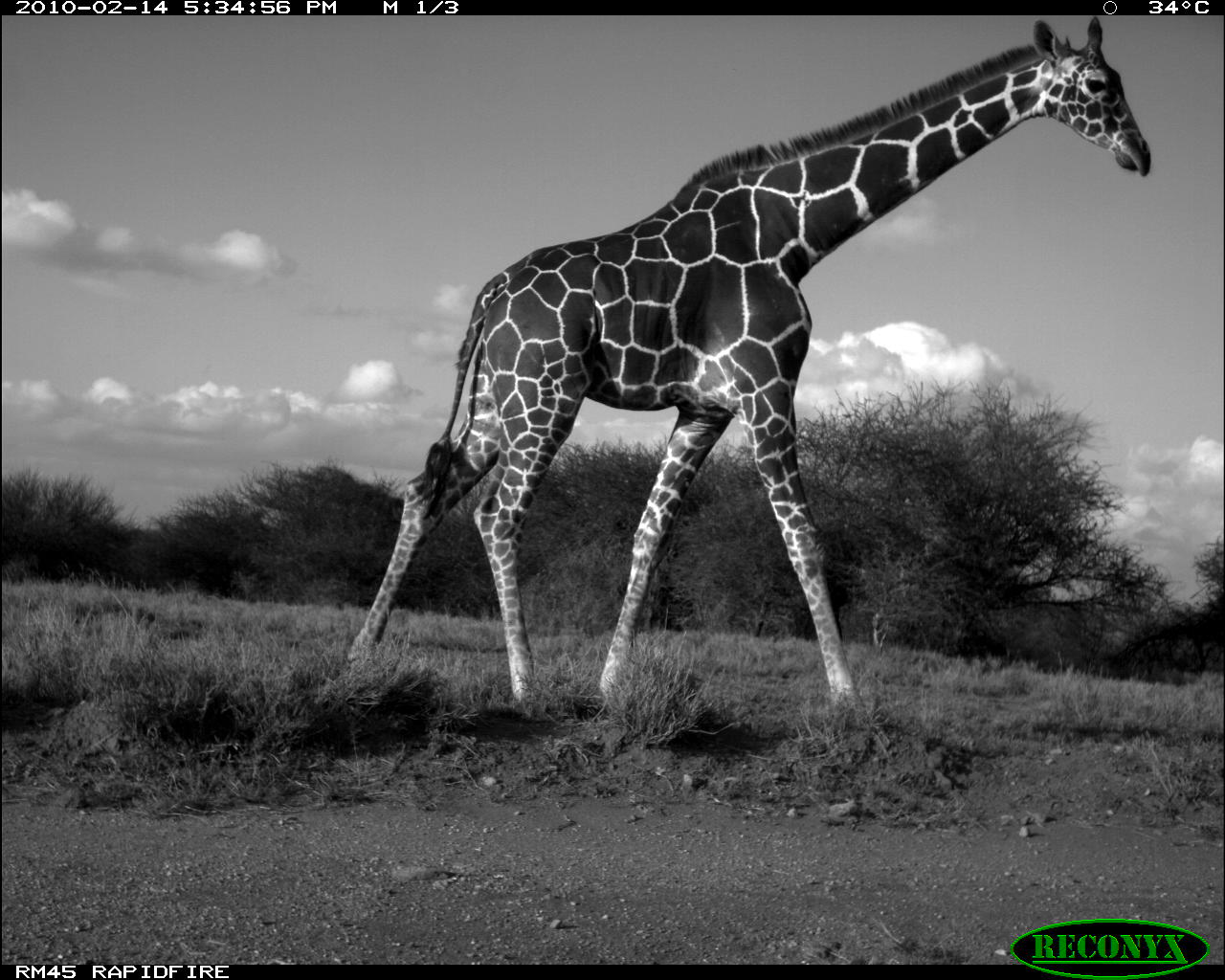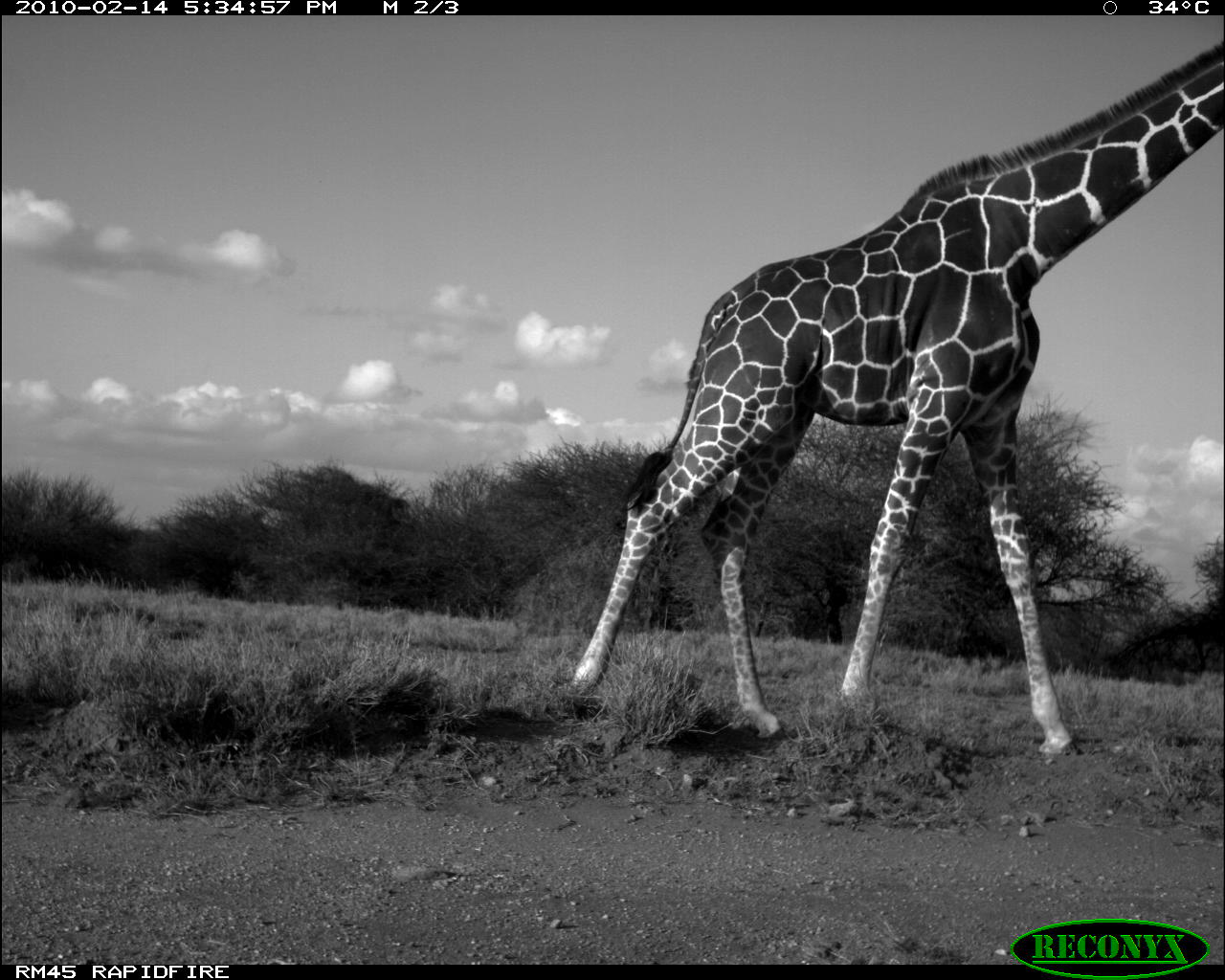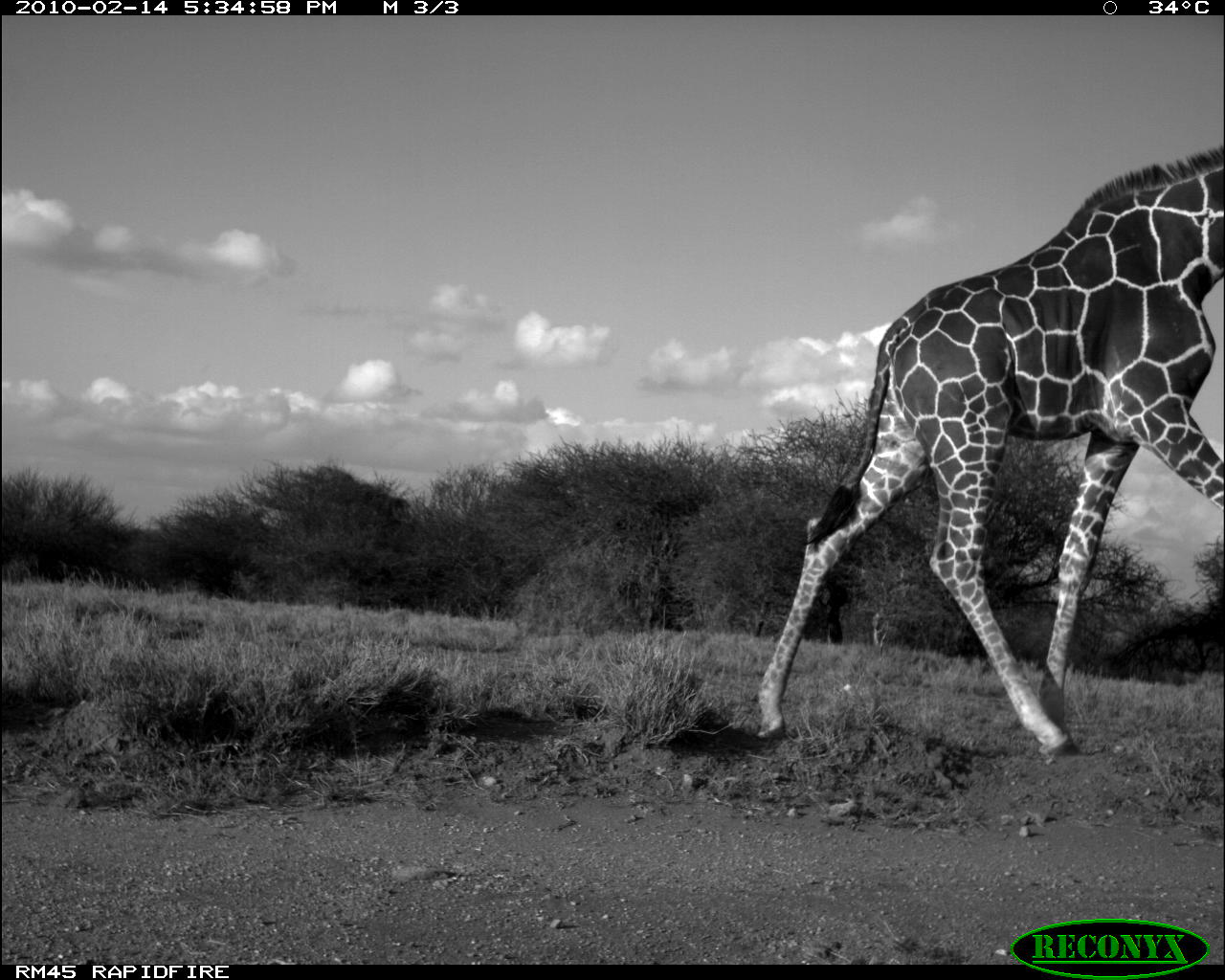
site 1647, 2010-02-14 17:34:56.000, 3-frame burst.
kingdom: Animalia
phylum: Chordata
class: Mammalia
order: Artiodactyla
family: Giraffidae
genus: Giraffa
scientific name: Giraffa camelopardalis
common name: giraffe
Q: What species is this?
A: Giraffa camelopardalis (giraffe).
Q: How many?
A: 1.